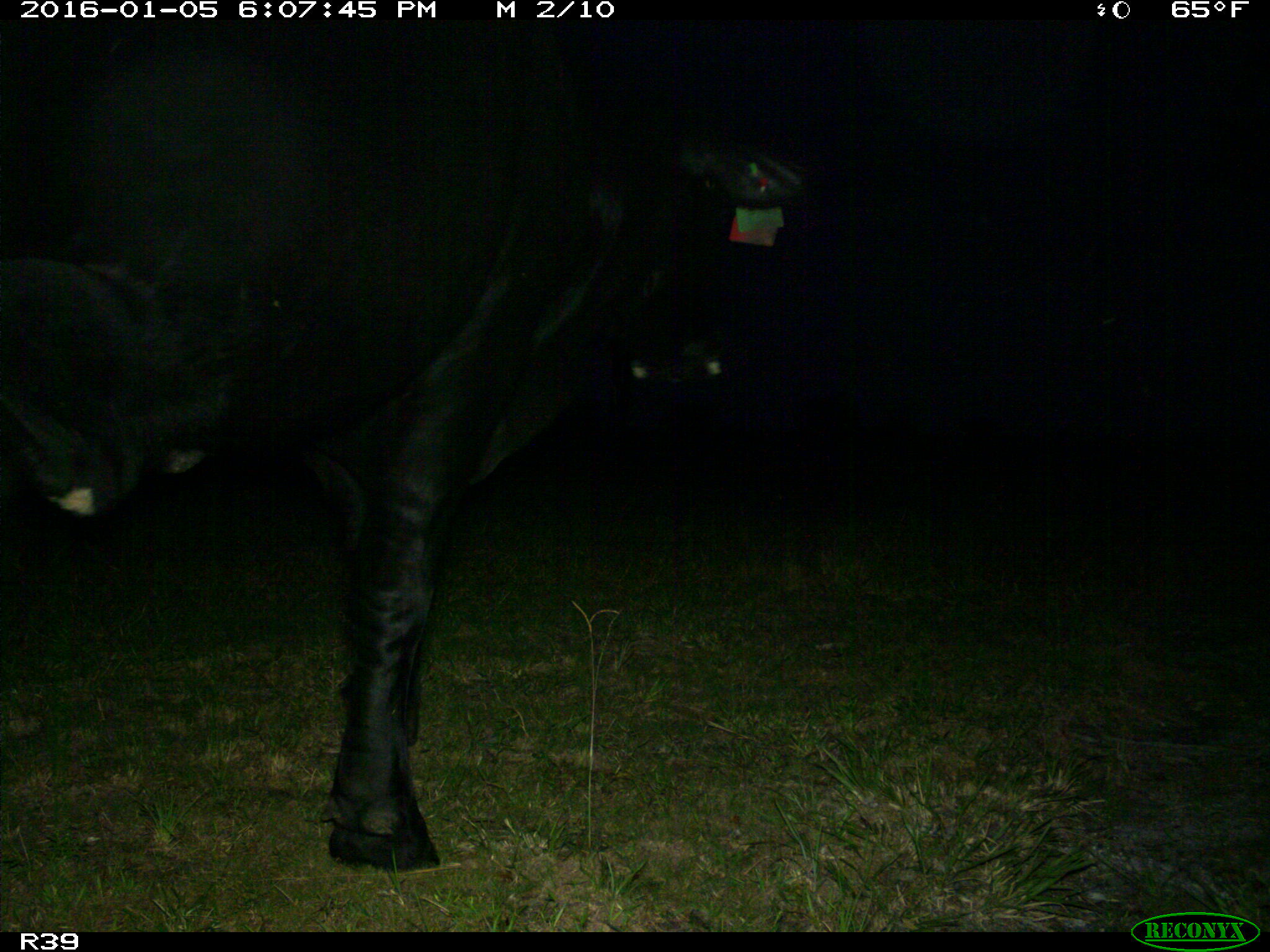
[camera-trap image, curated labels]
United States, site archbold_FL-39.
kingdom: Animalia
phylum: Chordata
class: Mammalia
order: Artiodactyla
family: Bovidae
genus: Bos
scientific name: Bos taurus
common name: domestic cow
Bos taurus (domestic cow).